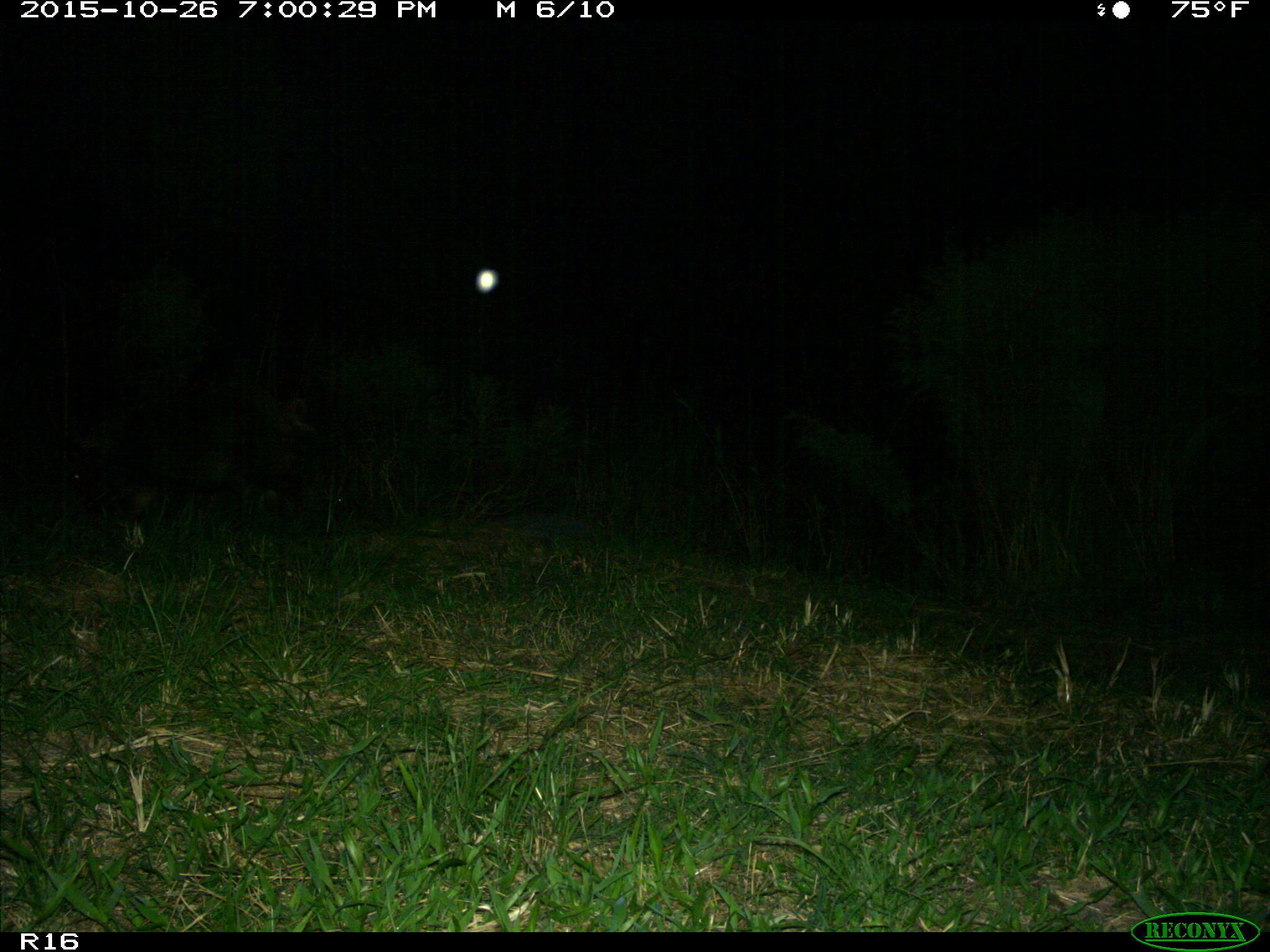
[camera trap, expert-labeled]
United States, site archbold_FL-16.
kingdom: Animalia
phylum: Chordata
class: Mammalia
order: Artiodactyla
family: Suidae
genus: Sus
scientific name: Sus scrofa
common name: wild boar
Sus scrofa (wild boar).